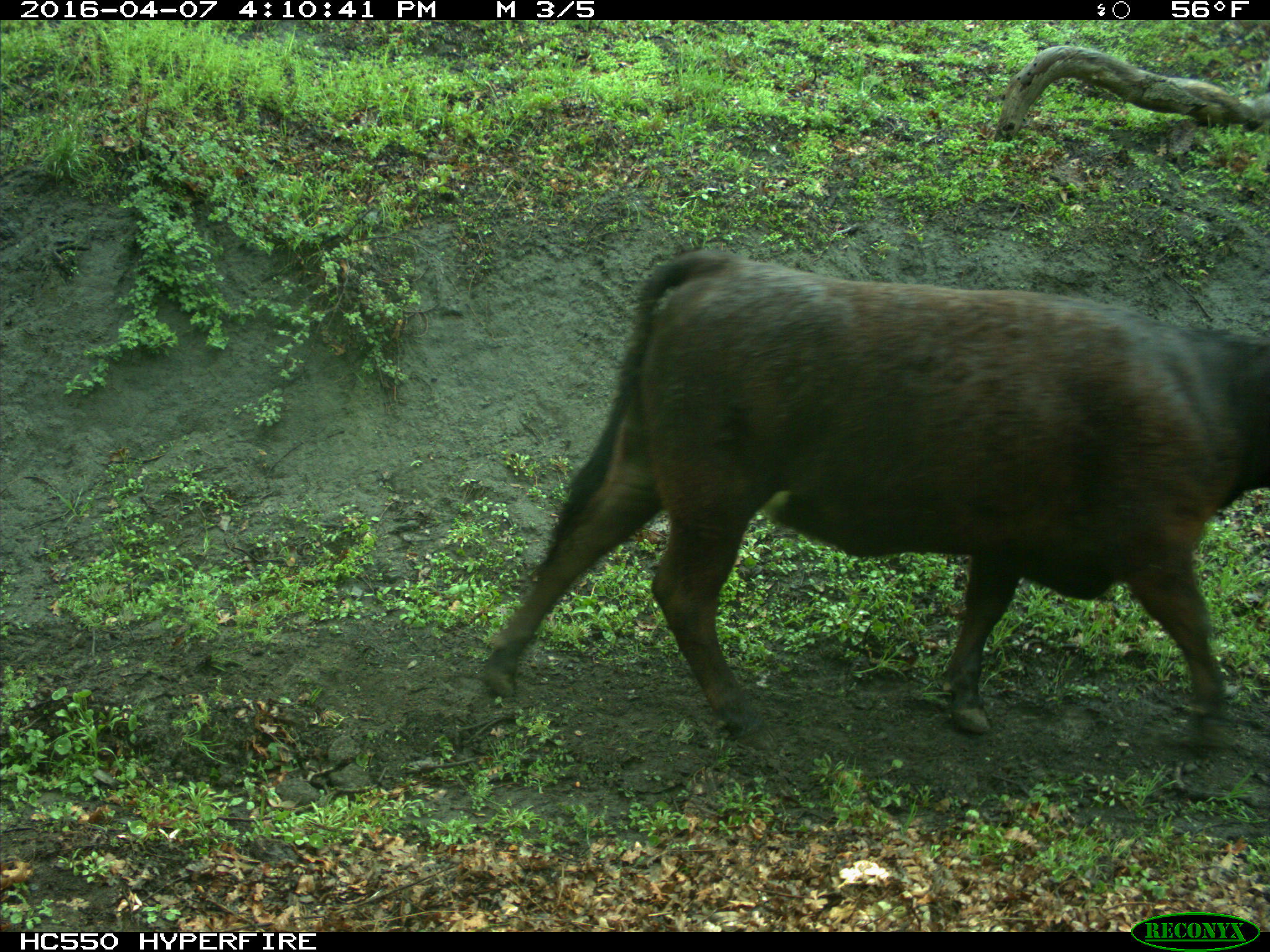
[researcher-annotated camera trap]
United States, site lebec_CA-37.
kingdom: Animalia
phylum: Chordata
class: Mammalia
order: Artiodactyla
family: Bovidae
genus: Bos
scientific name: Bos taurus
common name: domestic cow